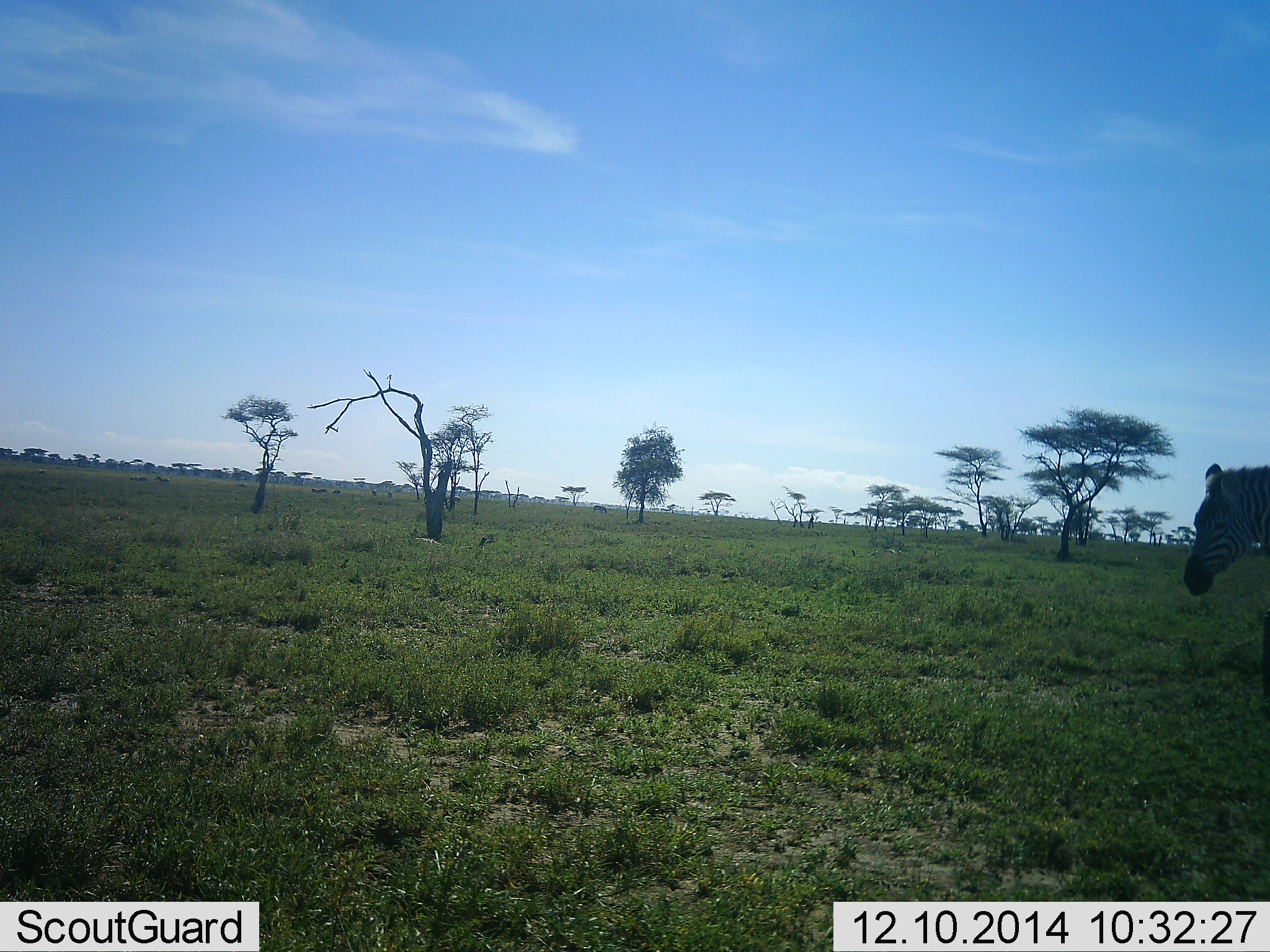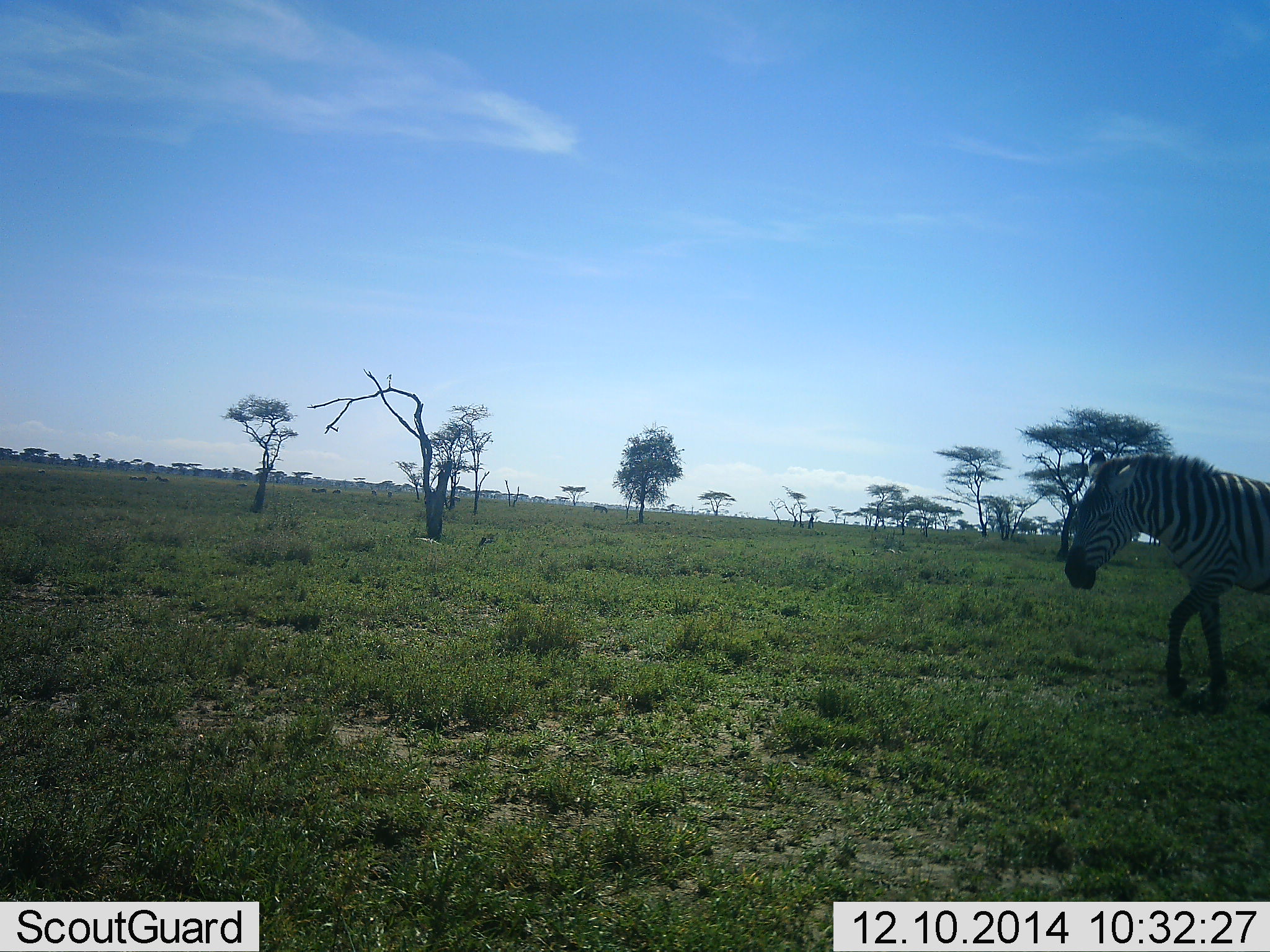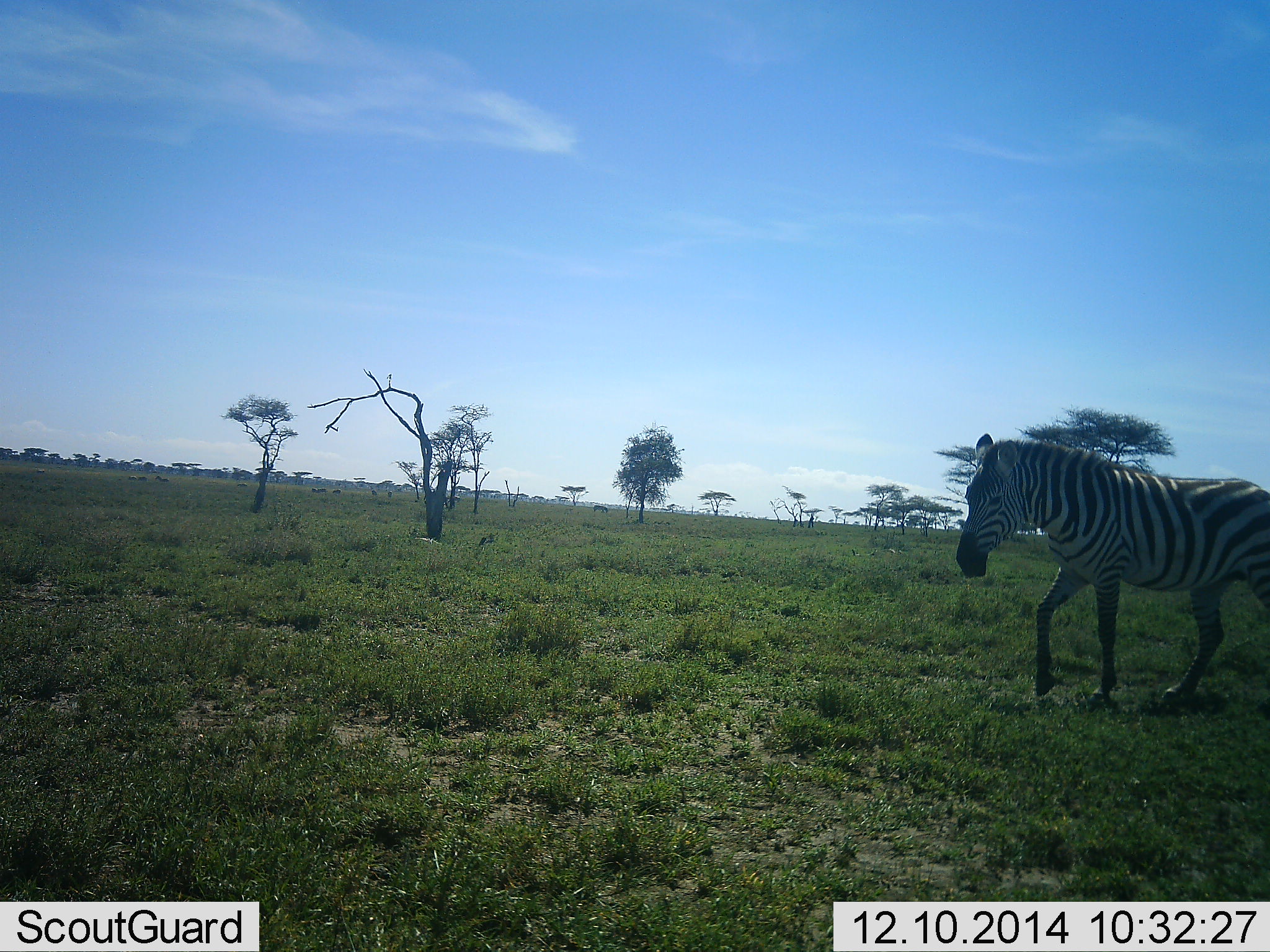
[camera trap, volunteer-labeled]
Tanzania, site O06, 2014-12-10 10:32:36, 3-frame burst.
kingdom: Animalia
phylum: Chordata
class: Mammalia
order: Perissodactyla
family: Equidae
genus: Equus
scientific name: Equus quagga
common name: plains zebra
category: zebra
Zebra (plains zebra) (Equus quagga), count 1. Behavior (volunteer vote fractions): standing 0%, resting 0%, moving 100%, interacting 0%. Young present (vote fraction): 0%. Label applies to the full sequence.